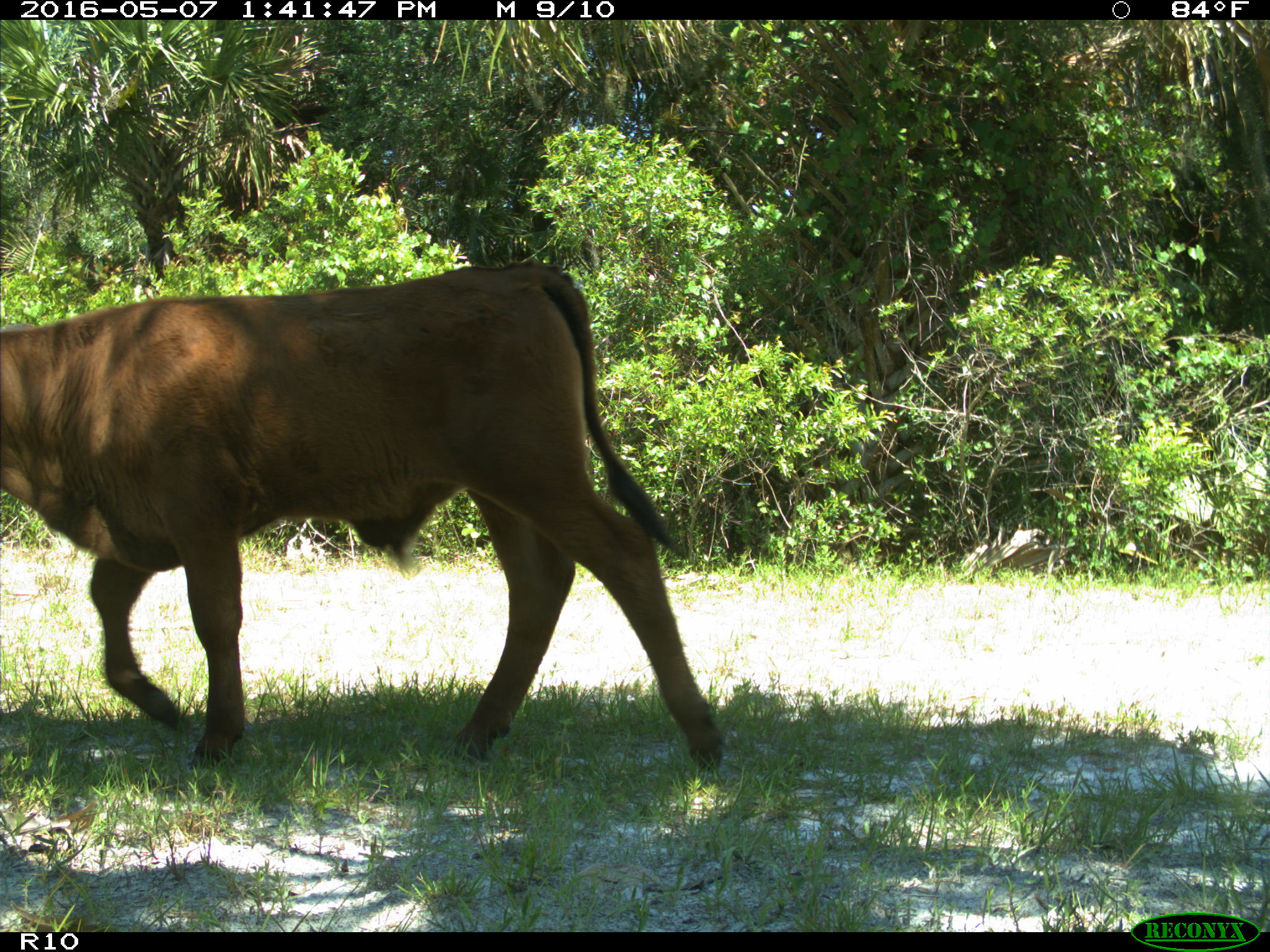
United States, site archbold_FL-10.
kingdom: Animalia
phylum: Chordata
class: Mammalia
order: Artiodactyla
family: Bovidae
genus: Bos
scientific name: Bos taurus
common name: domestic cow